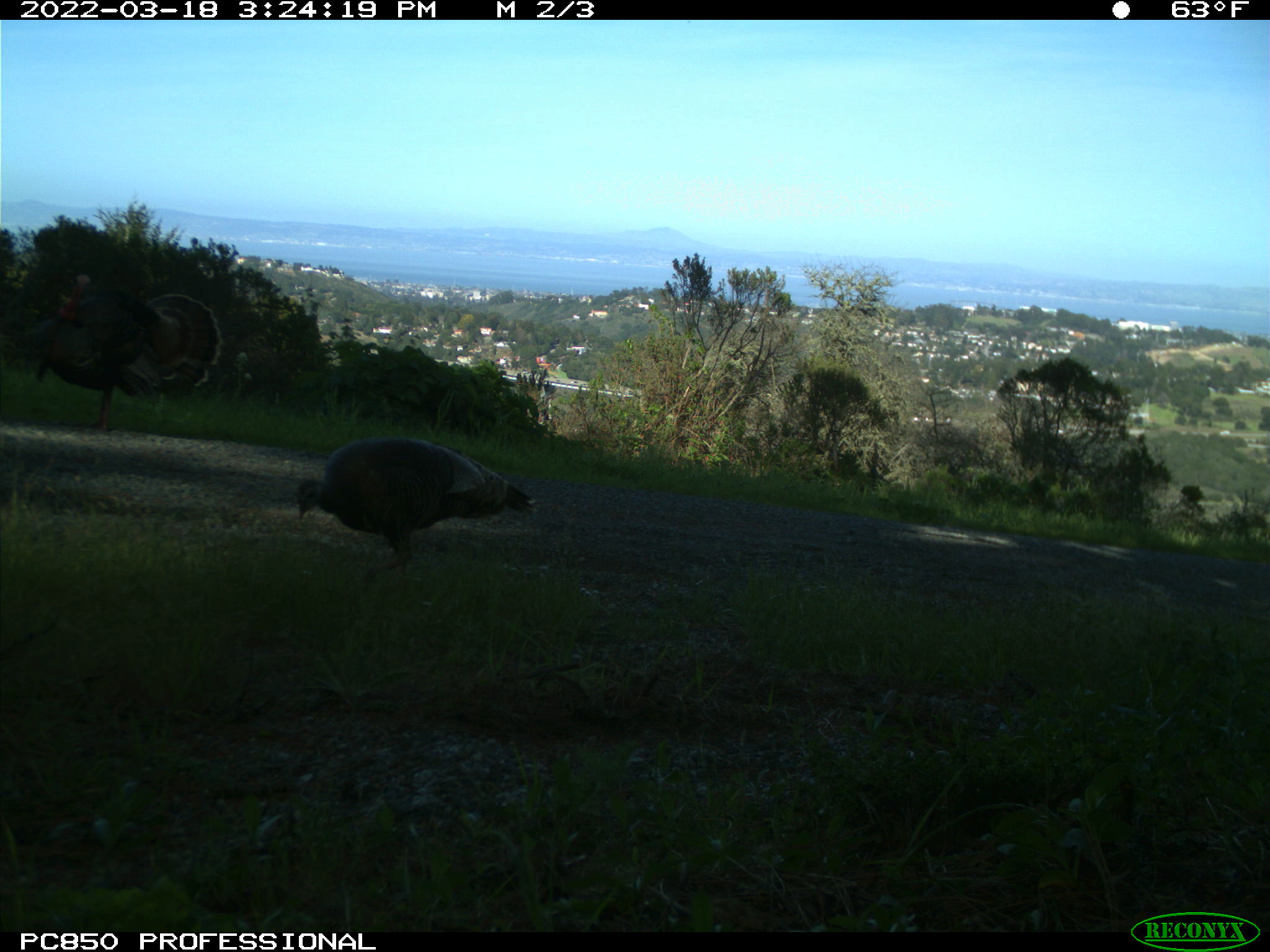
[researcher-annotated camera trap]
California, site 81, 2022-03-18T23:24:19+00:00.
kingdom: Animalia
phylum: Chordata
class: Aves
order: Galliformes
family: Phasianidae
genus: Meleagris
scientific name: Meleagris gallopavo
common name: turkey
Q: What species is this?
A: Turkey (Meleagris gallopavo).